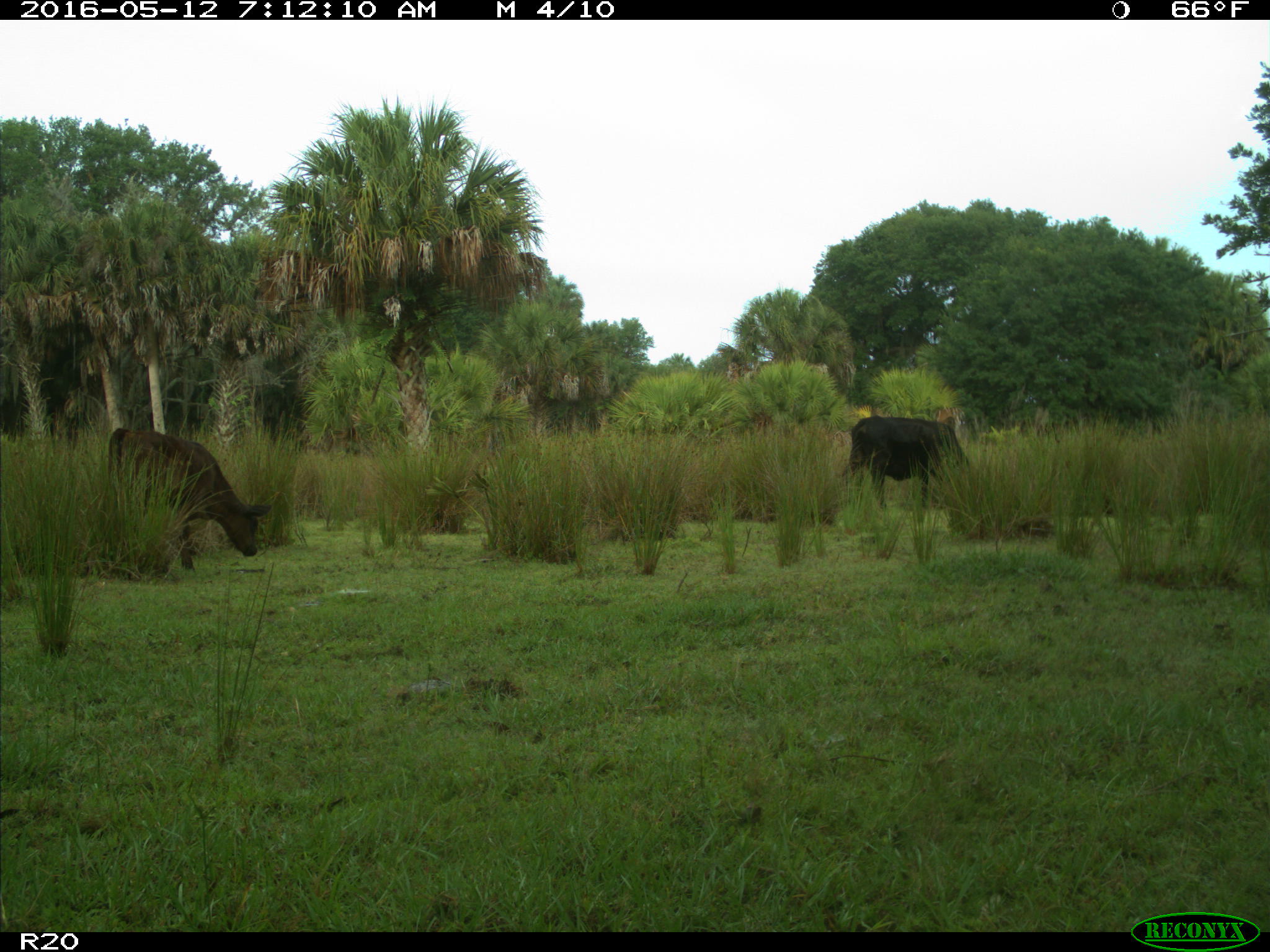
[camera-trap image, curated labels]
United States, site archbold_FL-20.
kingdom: Animalia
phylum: Chordata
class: Mammalia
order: Artiodactyla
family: Bovidae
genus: Bos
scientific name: Bos taurus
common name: domestic cow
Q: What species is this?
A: Bos taurus (domestic cow).